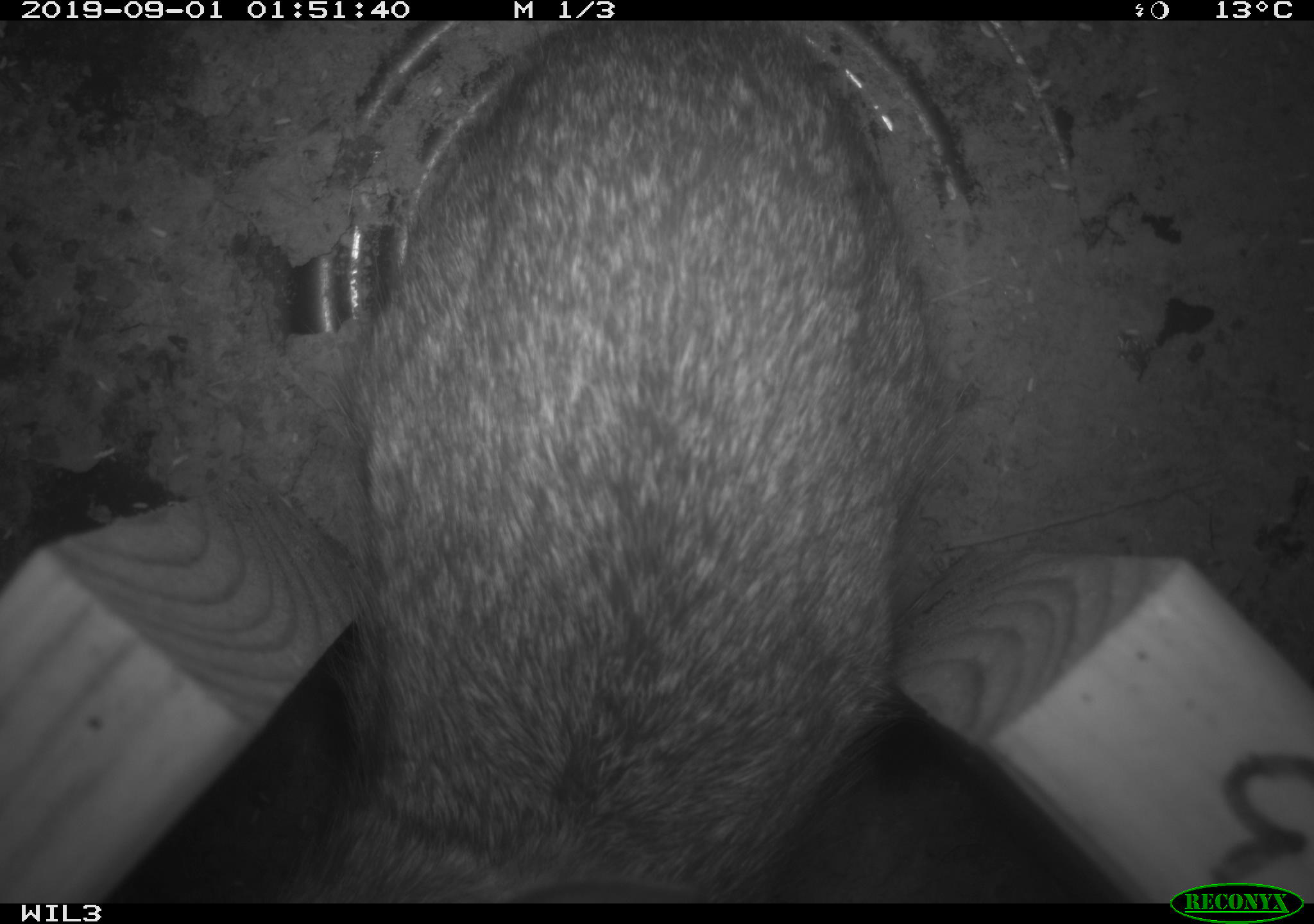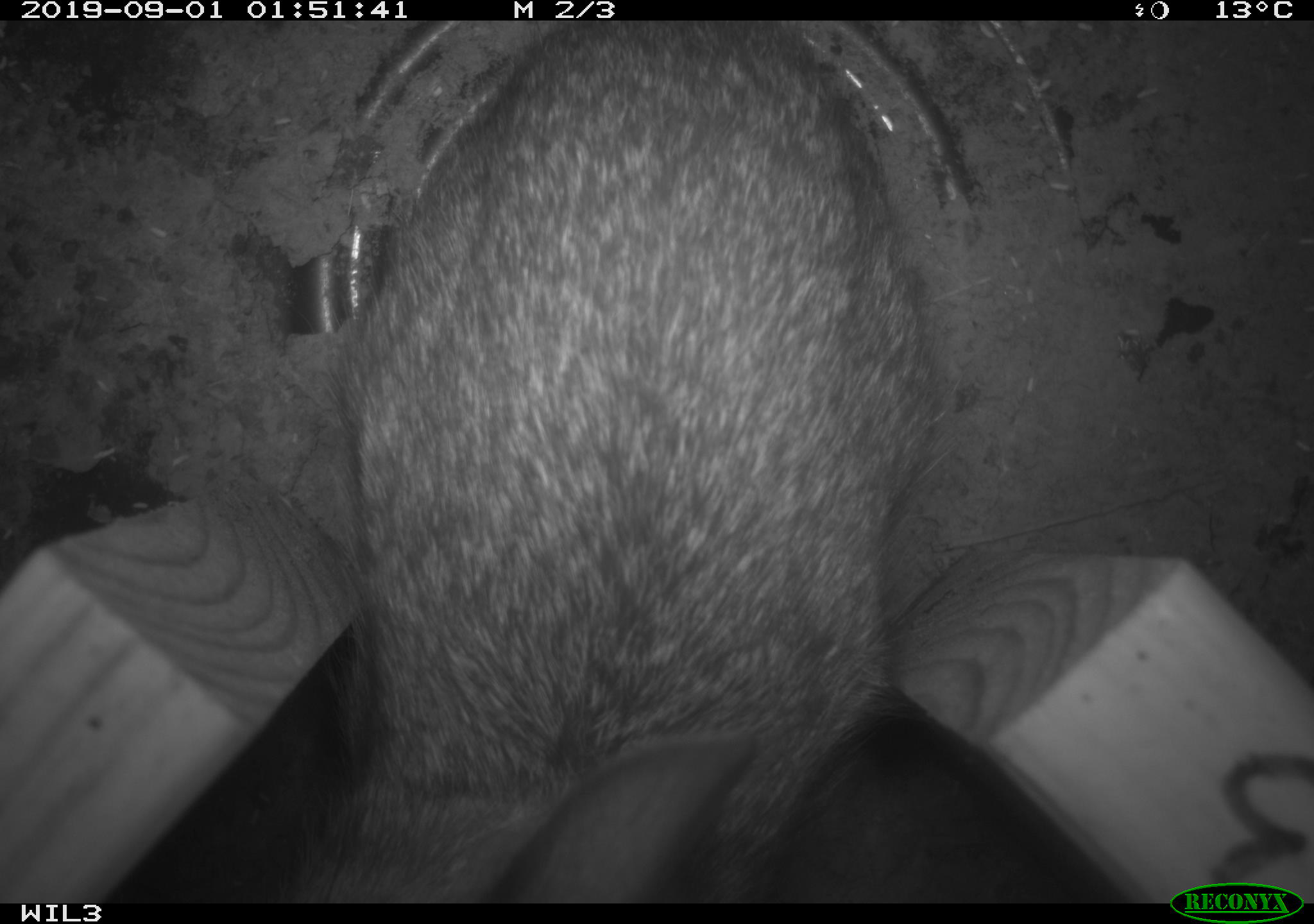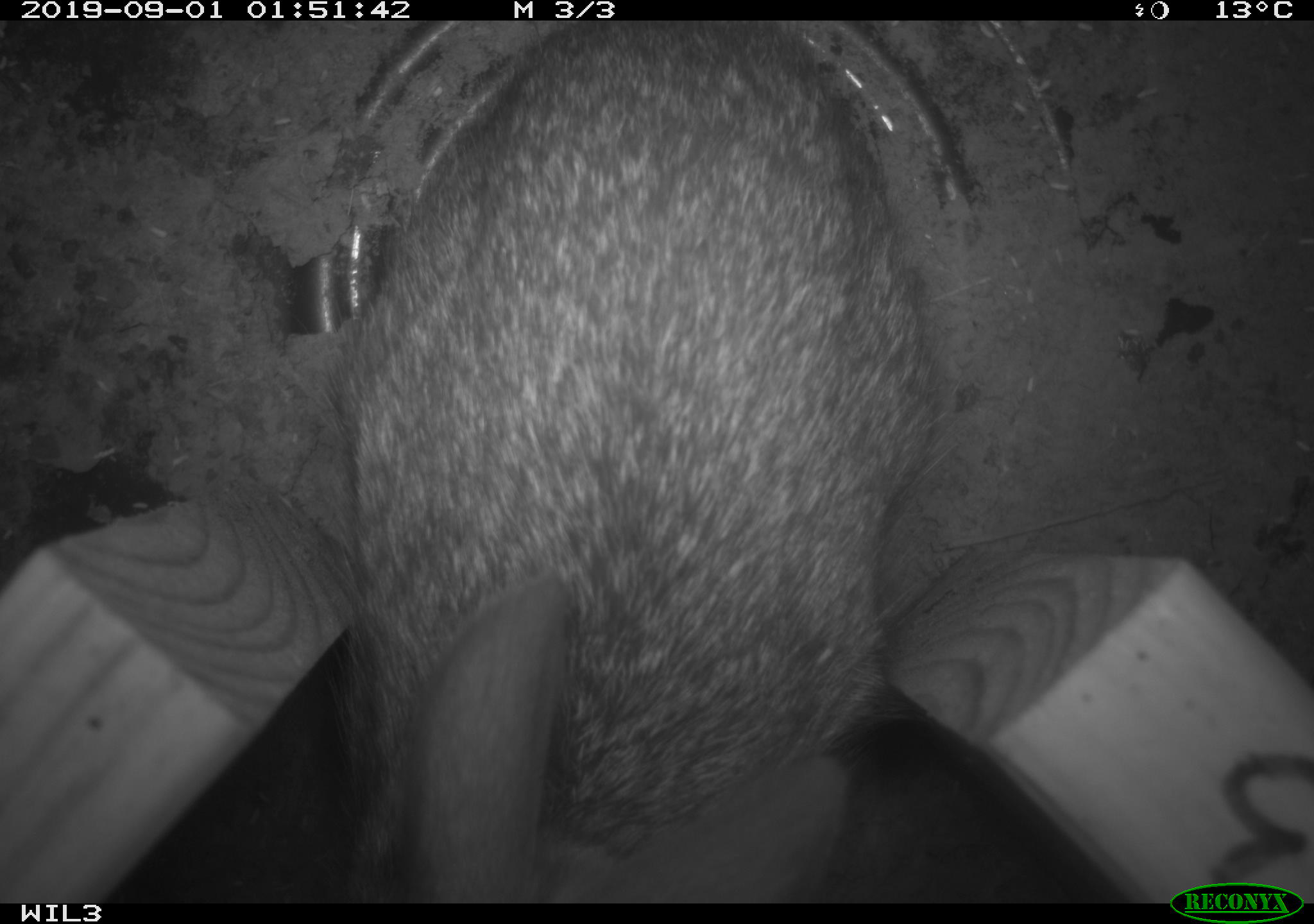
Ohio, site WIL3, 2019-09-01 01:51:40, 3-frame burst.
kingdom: Animalia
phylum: Chordata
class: Mammalia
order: Lagomorpha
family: Leporidae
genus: Sylvilagus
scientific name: Sylvilagus floridanus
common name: eastern cottontail